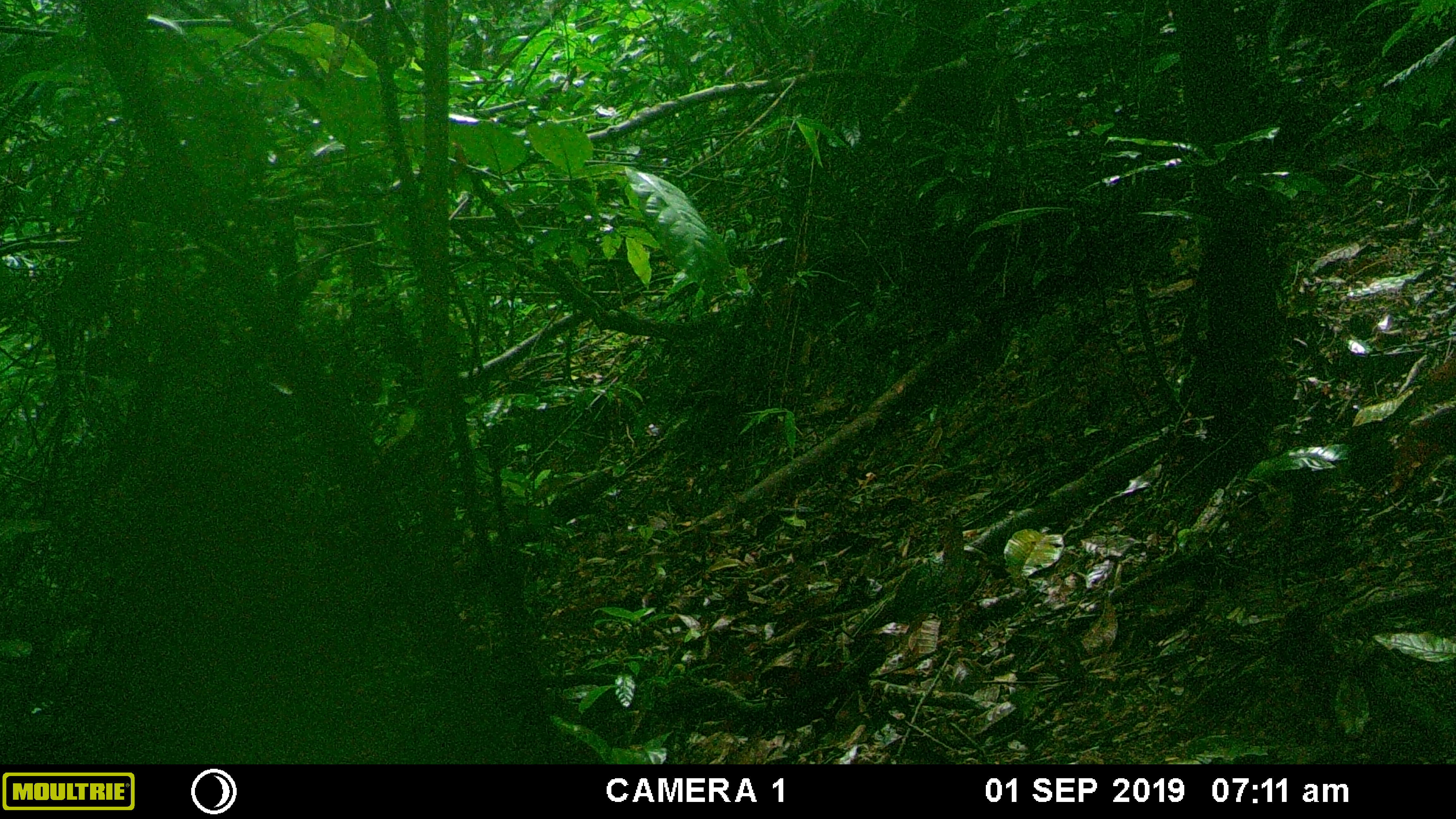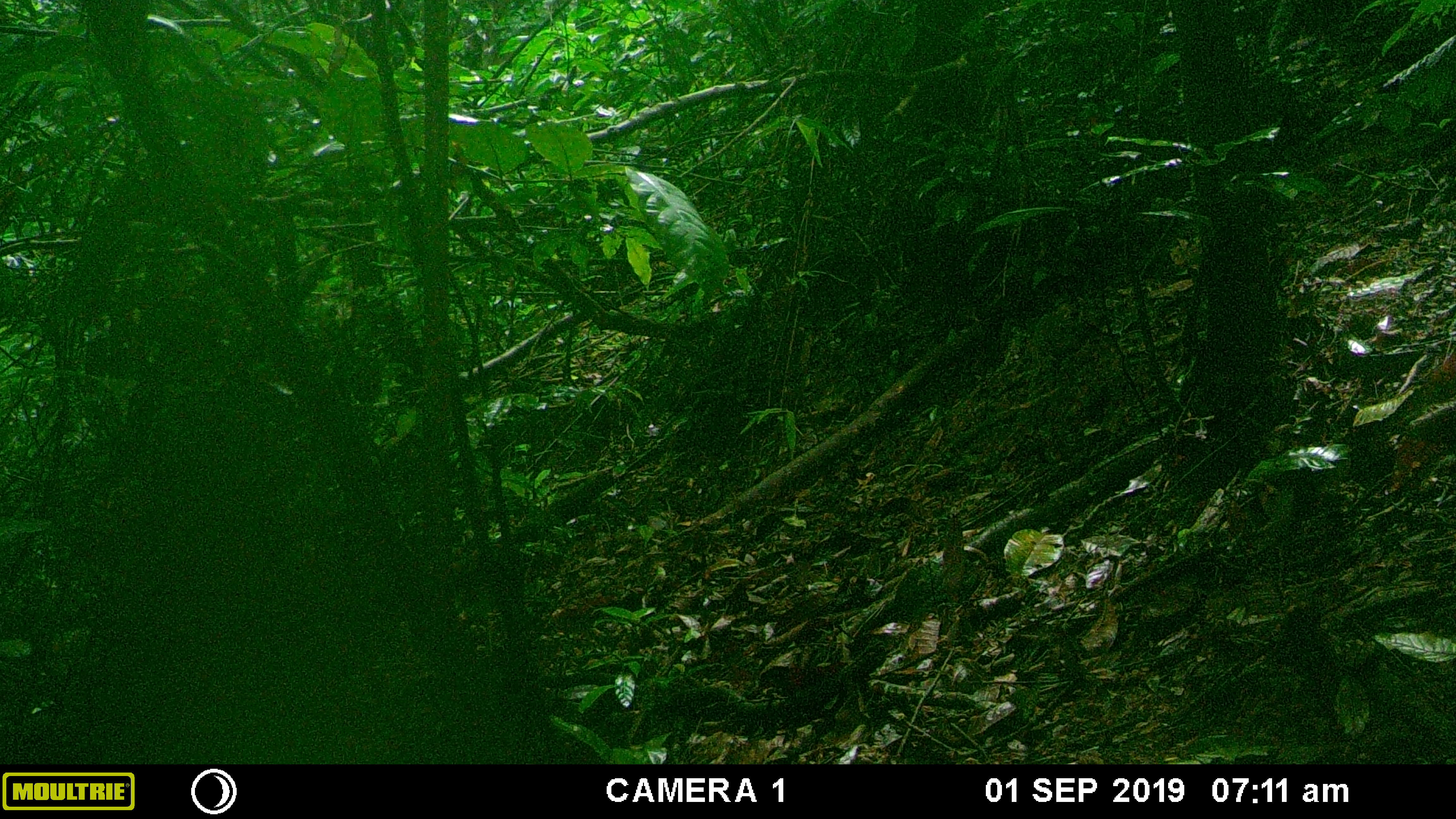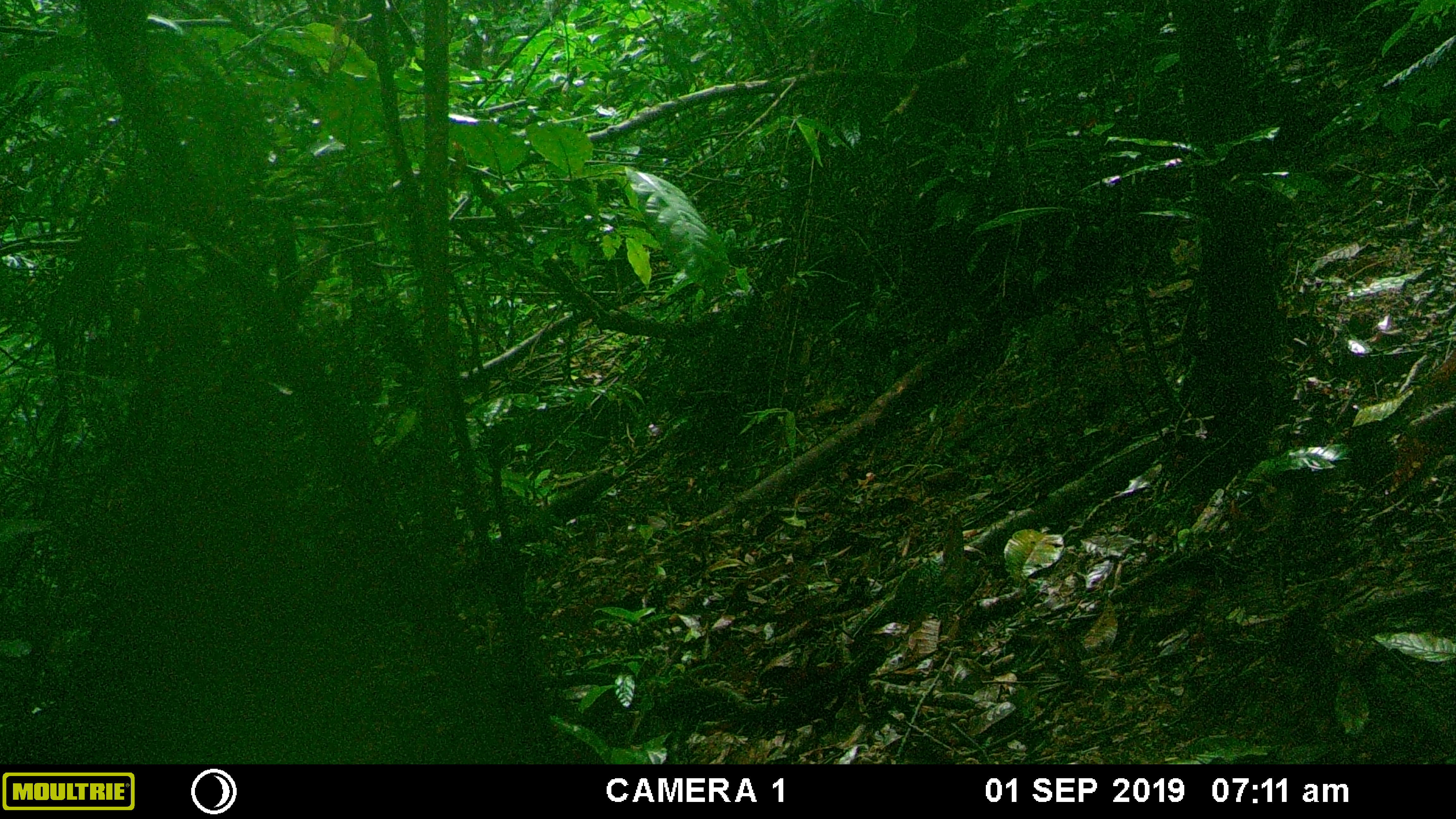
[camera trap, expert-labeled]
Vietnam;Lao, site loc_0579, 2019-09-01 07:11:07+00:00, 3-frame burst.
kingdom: Animalia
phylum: Chordata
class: Mammalia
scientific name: Mammalia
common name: mammal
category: unidentified small mammal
Unidentified small mammal (mammal) (Mammalia). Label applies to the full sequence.